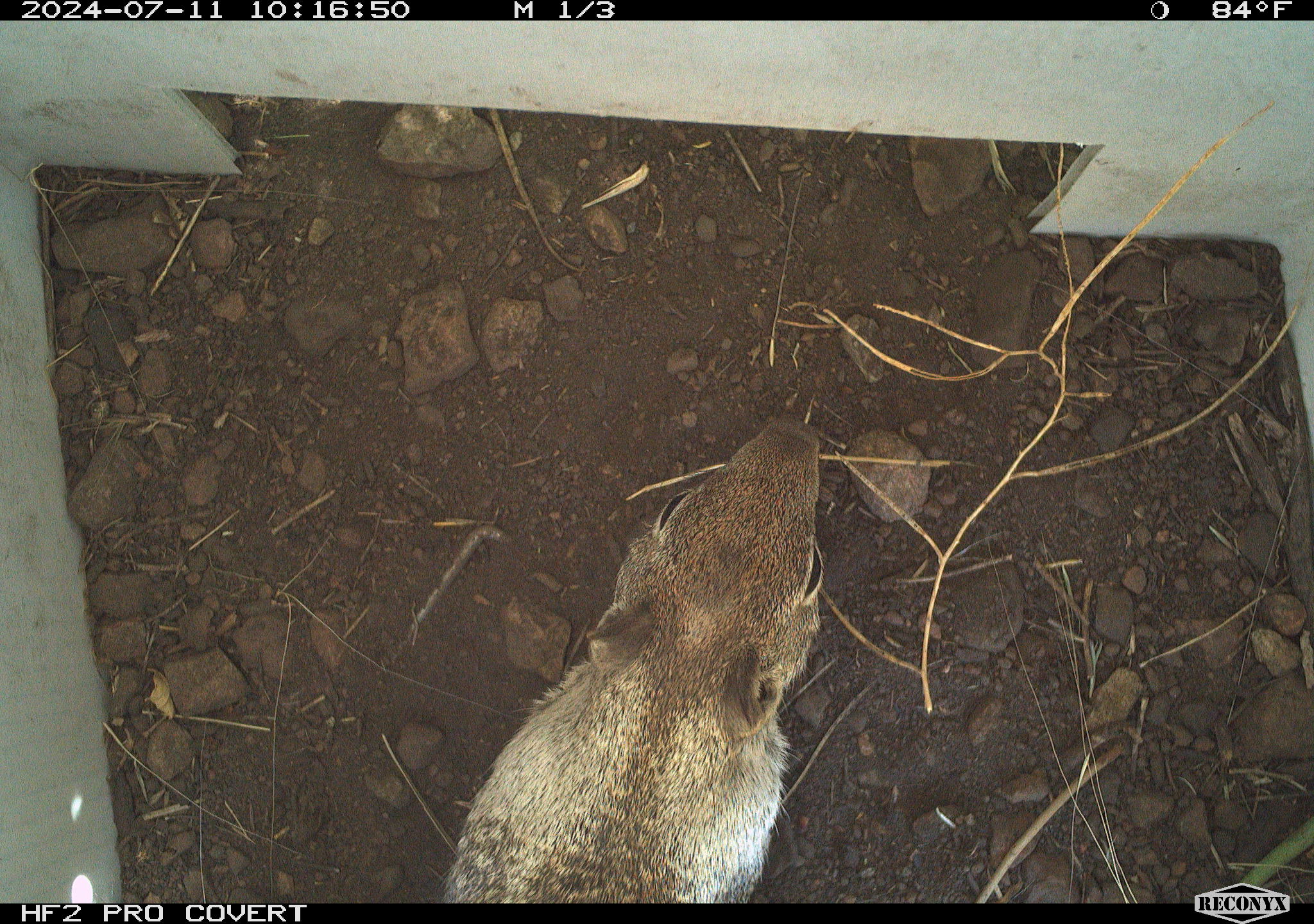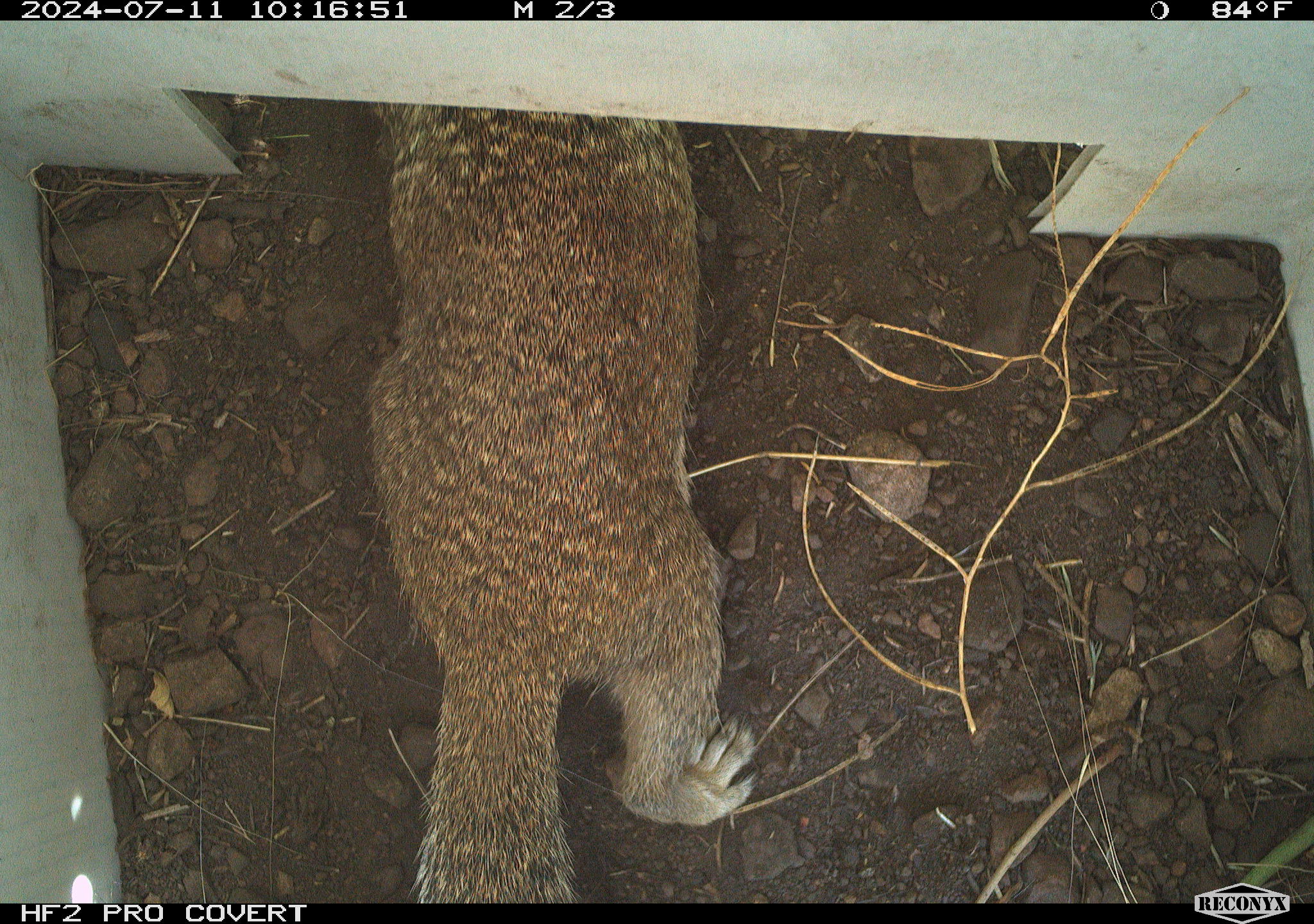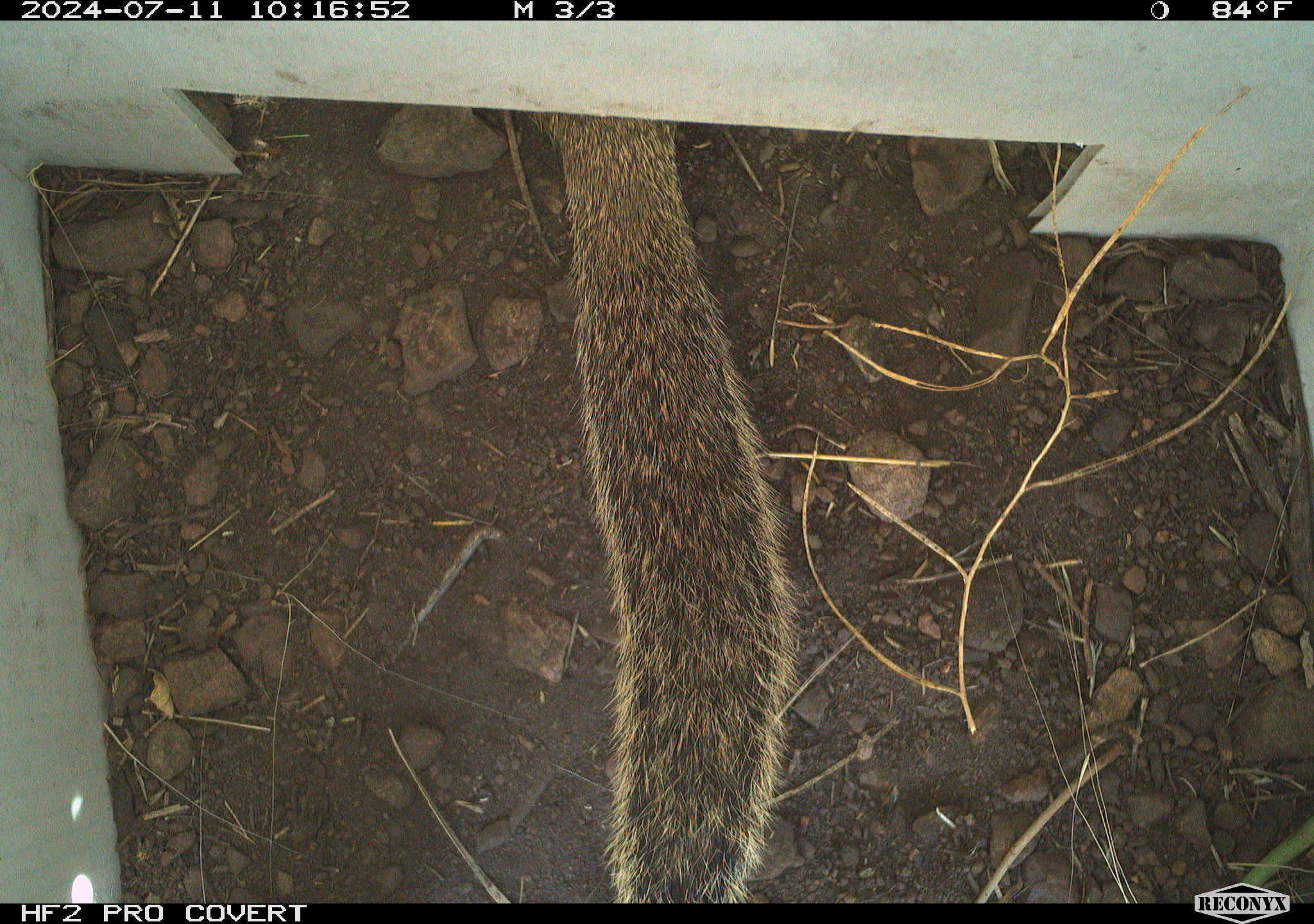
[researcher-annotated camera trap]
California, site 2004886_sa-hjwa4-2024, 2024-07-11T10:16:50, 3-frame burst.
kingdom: Animalia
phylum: Chordata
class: Mammalia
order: Rodentia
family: Sciuridae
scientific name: Sciuridae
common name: squirrels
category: sciuridae family